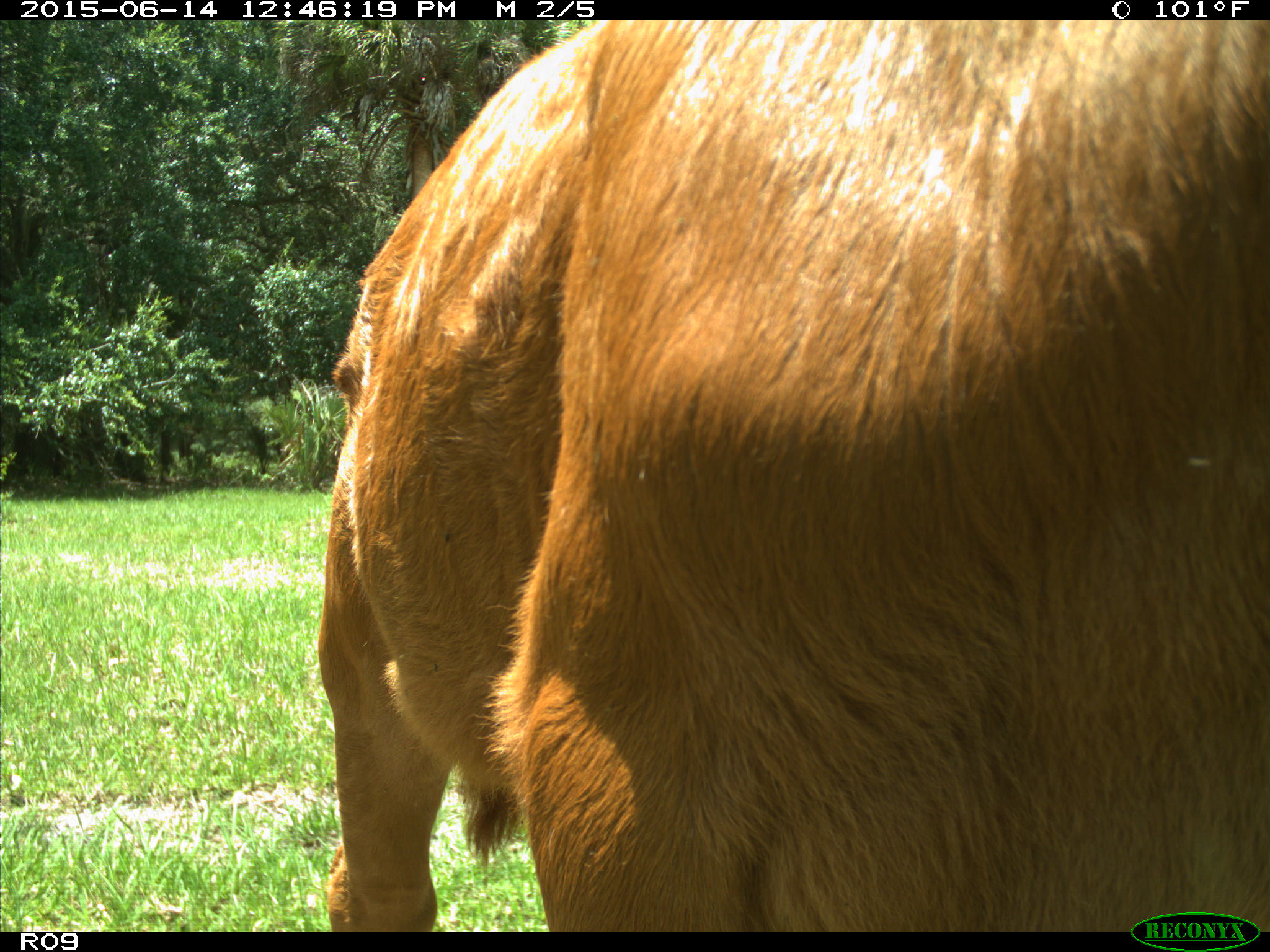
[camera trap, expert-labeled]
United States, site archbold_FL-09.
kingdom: Animalia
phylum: Chordata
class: Mammalia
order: Artiodactyla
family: Bovidae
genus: Bos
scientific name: Bos taurus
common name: domestic cow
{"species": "Bos taurus (domestic cow)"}